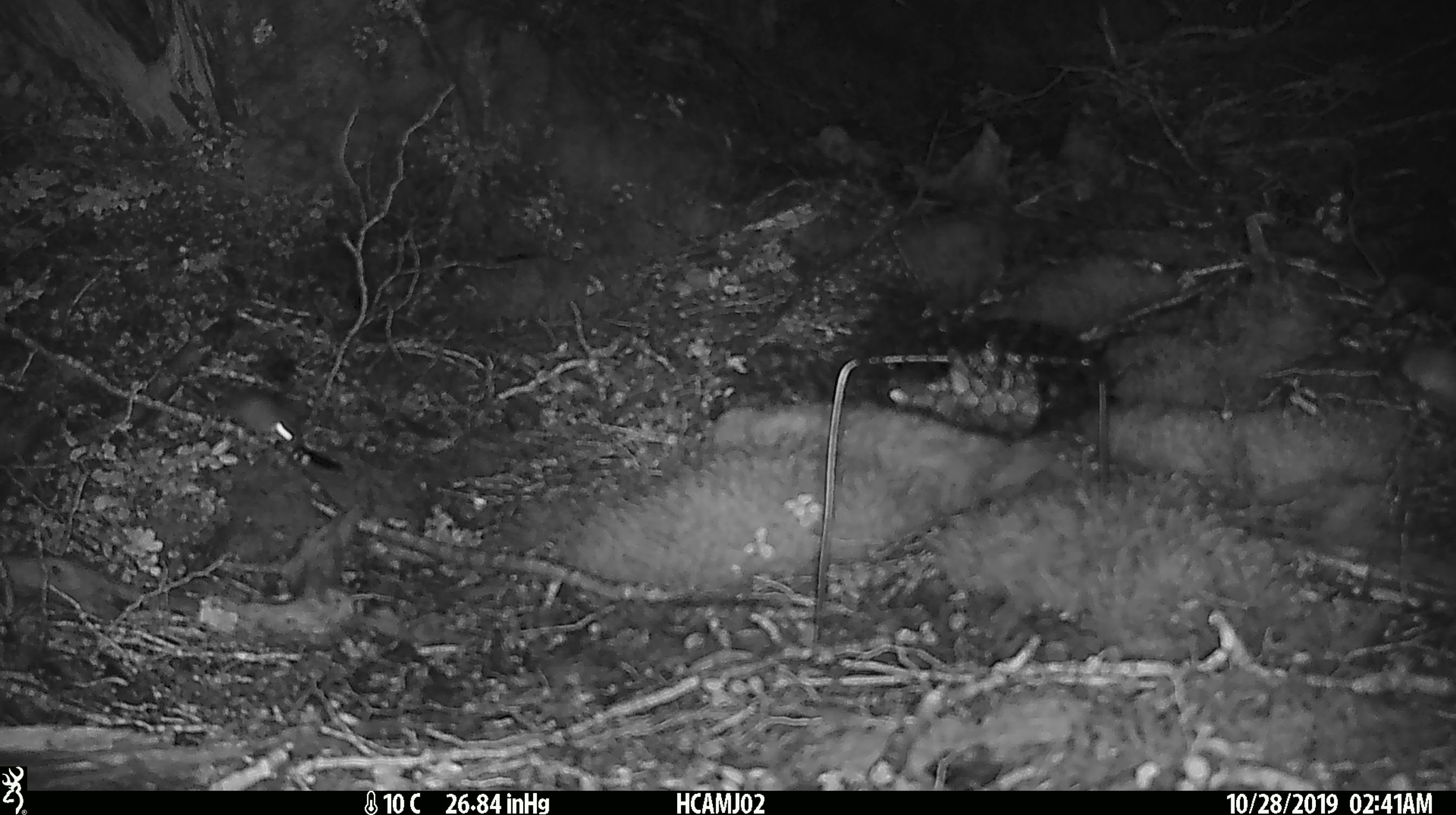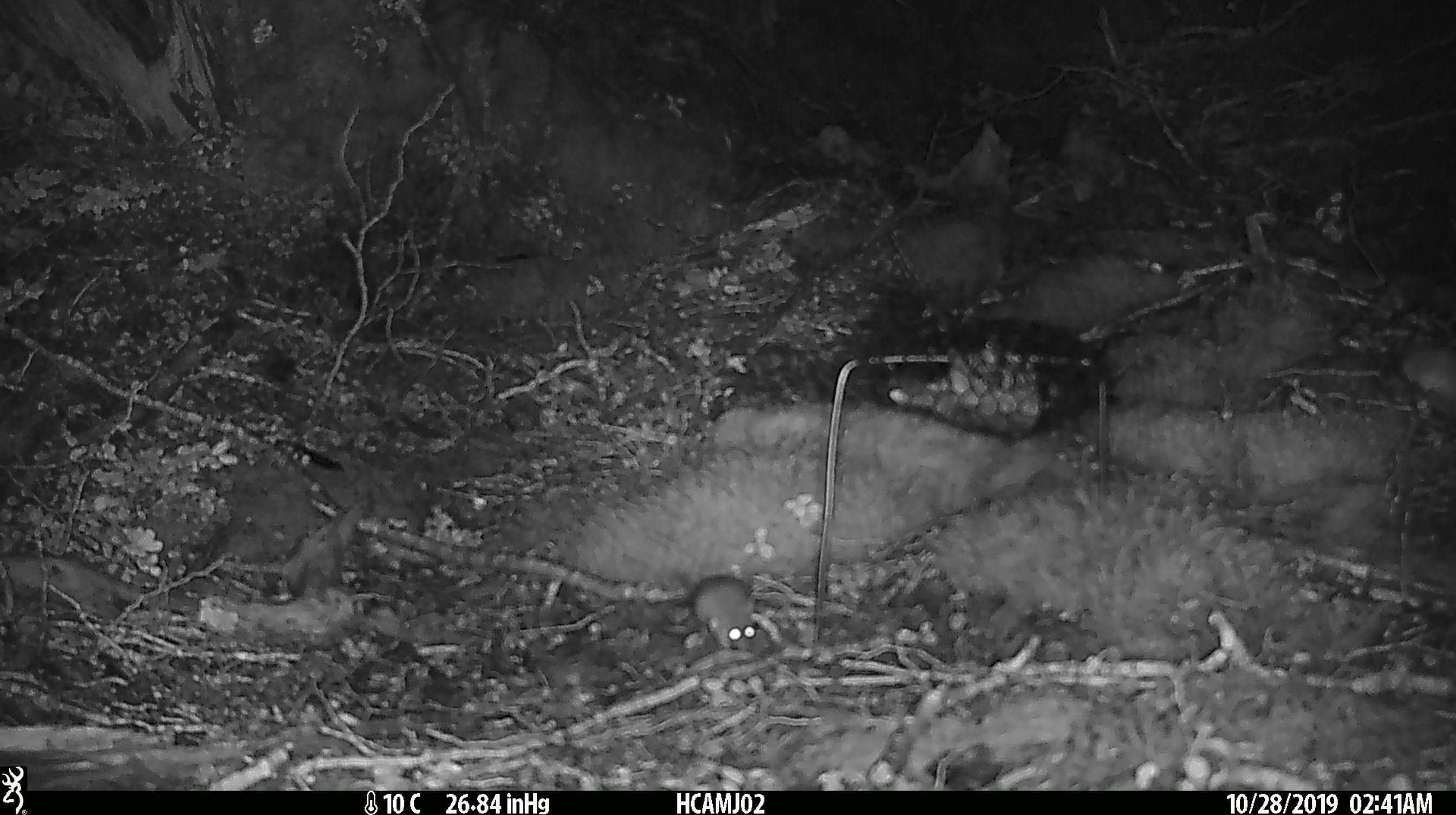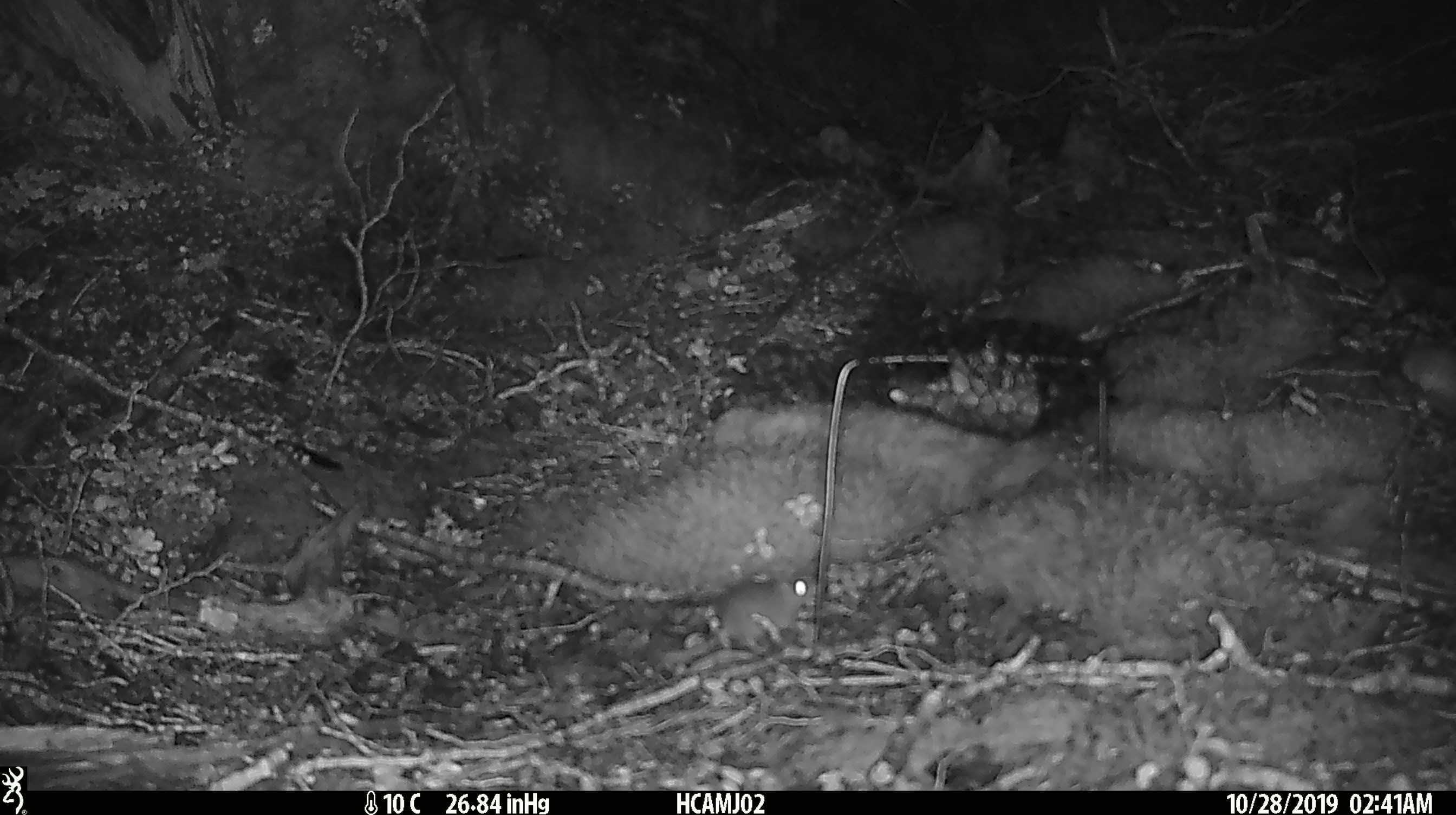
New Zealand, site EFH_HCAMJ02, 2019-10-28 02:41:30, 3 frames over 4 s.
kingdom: Animalia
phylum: Chordata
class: Mammalia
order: Rodentia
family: Muridae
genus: Mus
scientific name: Mus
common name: mouse